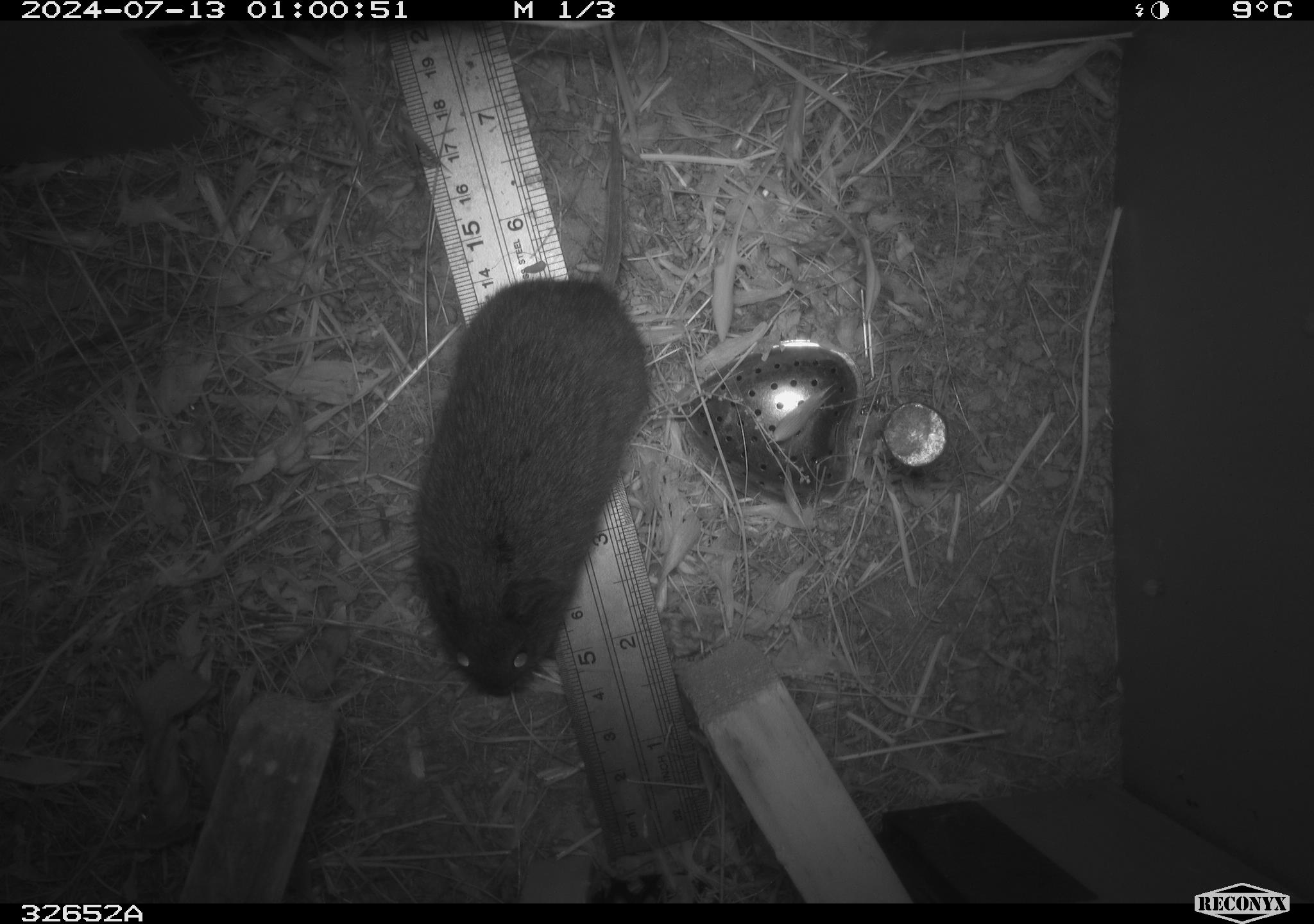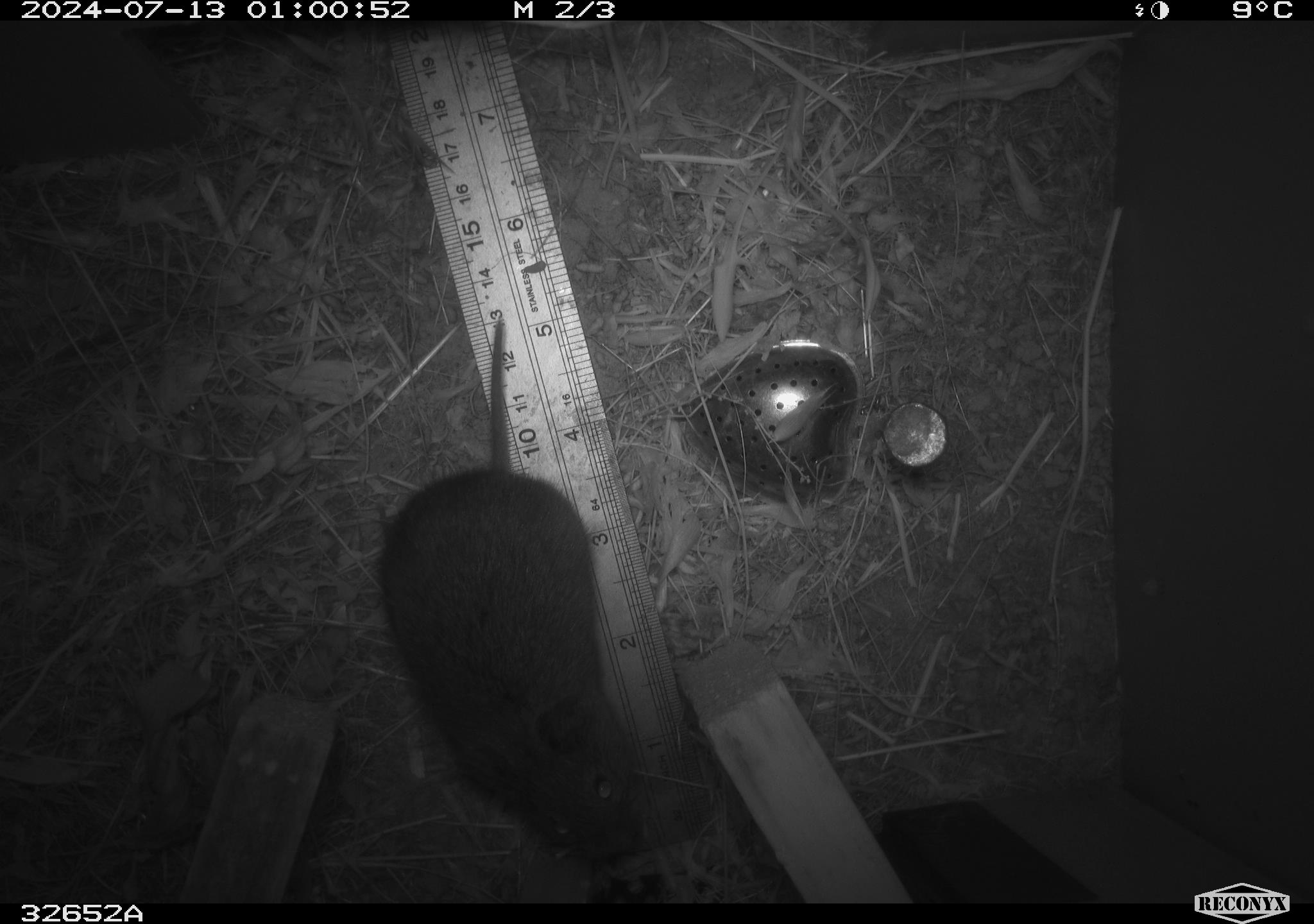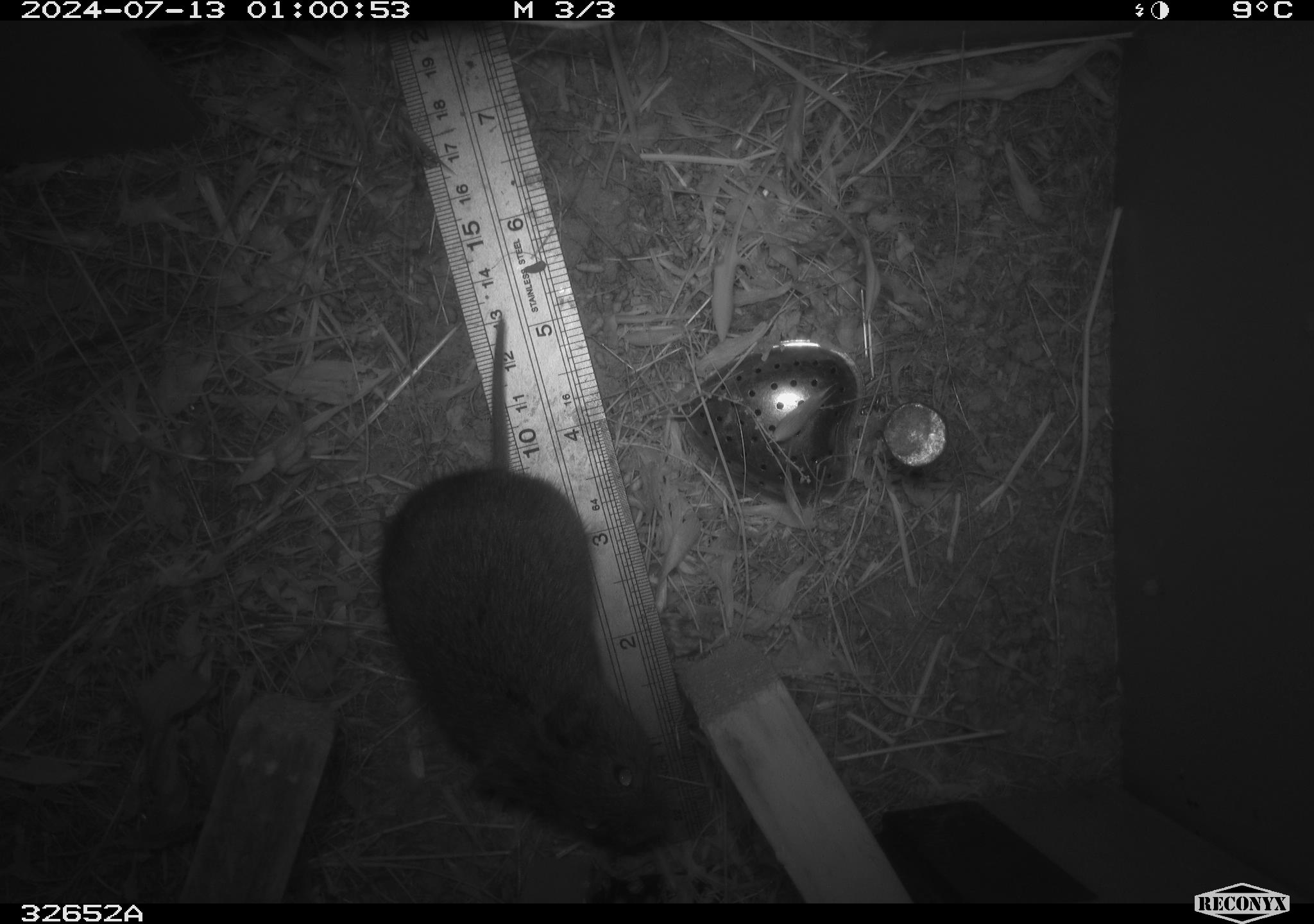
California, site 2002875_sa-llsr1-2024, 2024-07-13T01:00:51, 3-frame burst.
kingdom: Animalia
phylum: Chordata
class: Mammalia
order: Rodentia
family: Cricetidae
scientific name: Arvicolinae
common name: voles, lemmings, and muskrats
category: arvicolinae subfamily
Arvicolinae subfamily (voles, lemmings, and muskrats) (Arvicolinae).